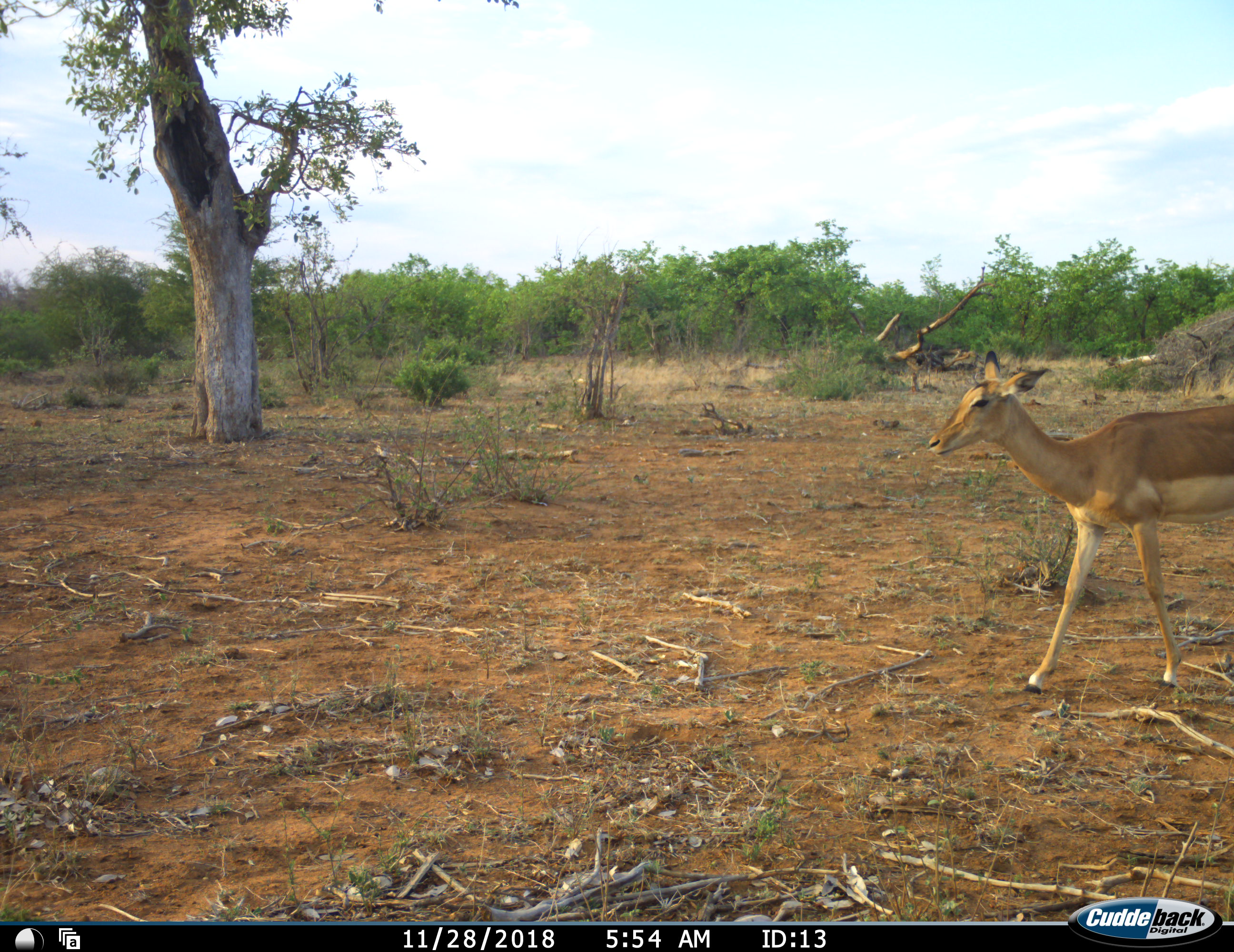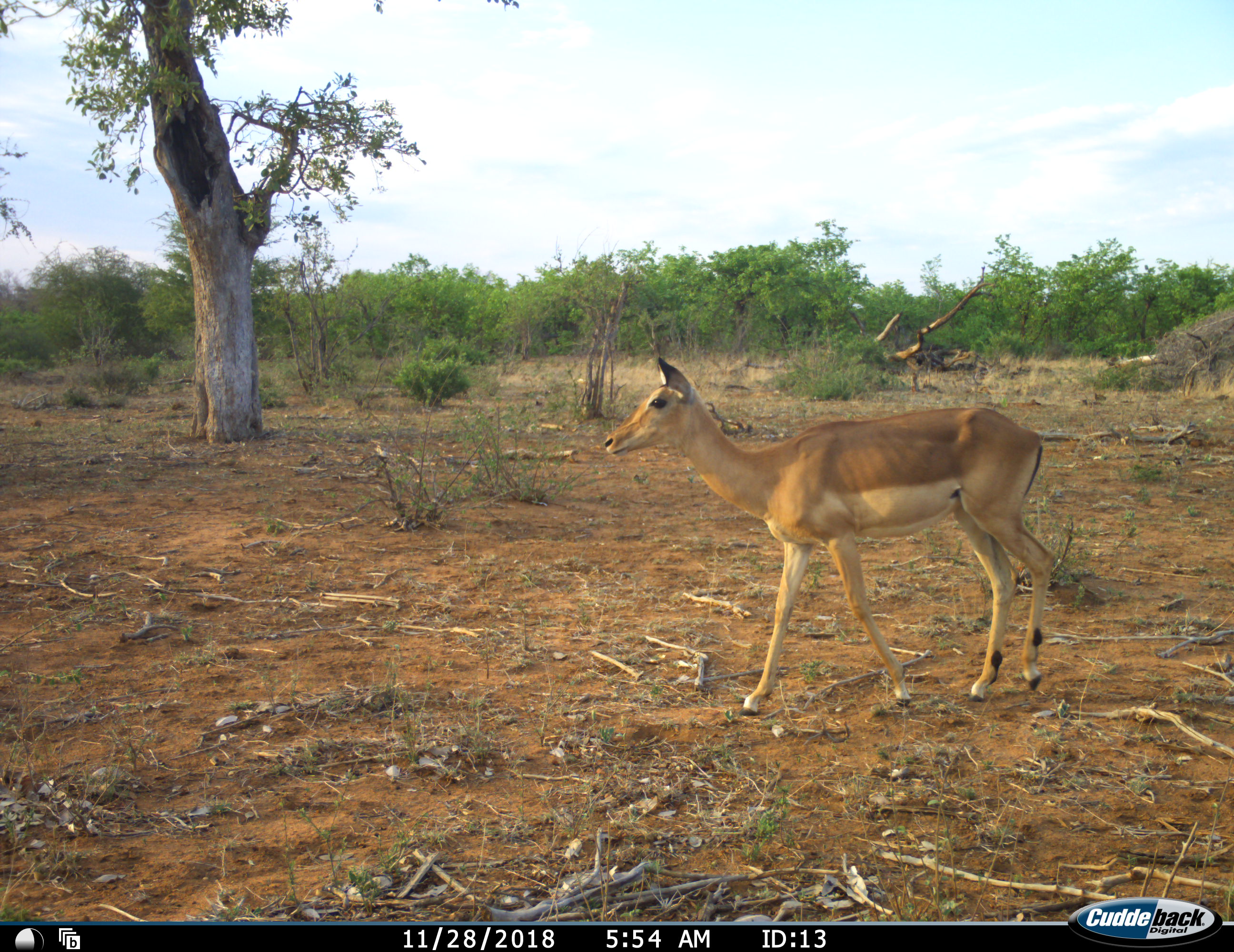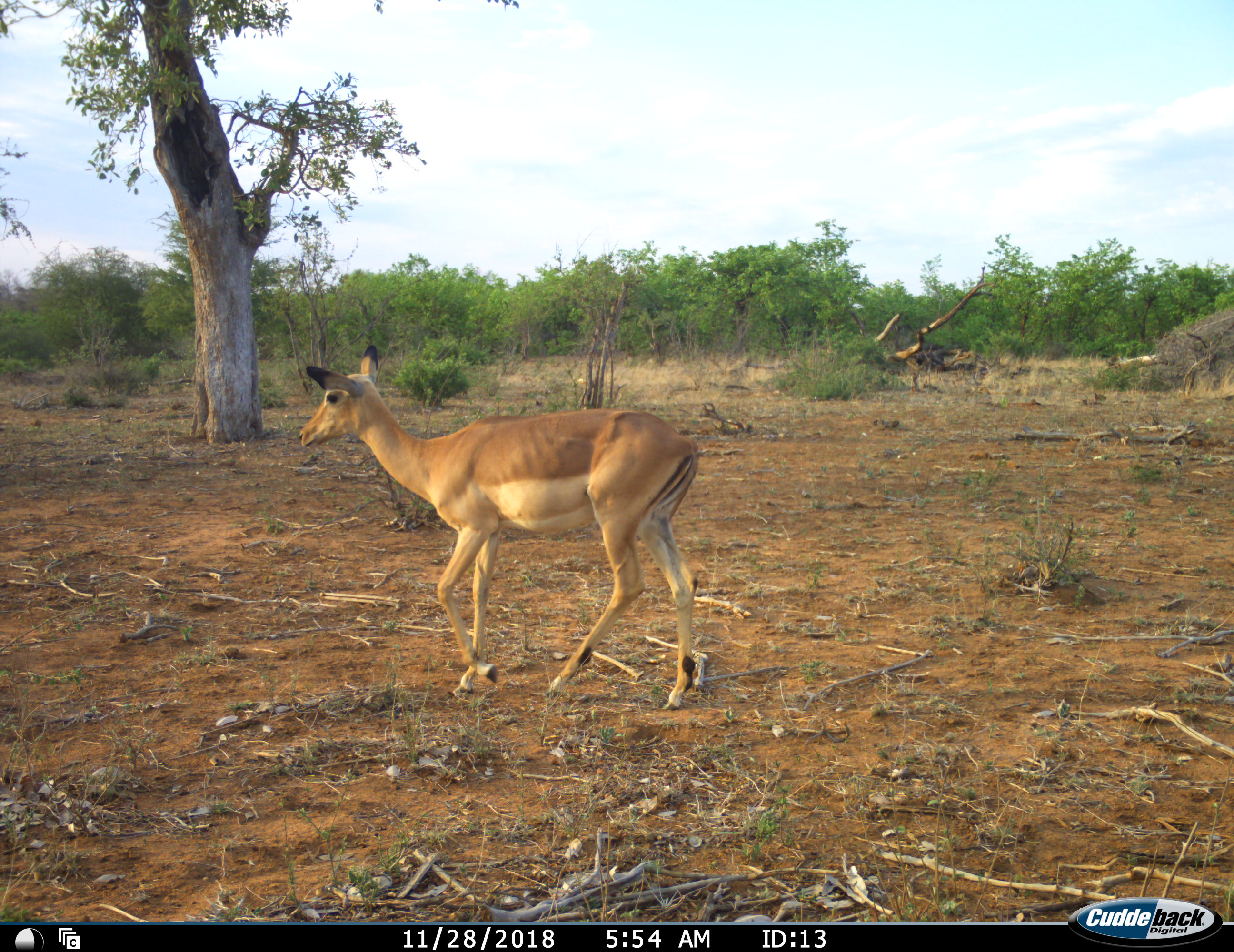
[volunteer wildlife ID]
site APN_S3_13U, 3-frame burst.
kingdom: Animalia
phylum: Chordata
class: Mammalia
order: Artiodactyla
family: Bovidae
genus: Aepyceros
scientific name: Aepyceros melampus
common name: impala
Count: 1.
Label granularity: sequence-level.